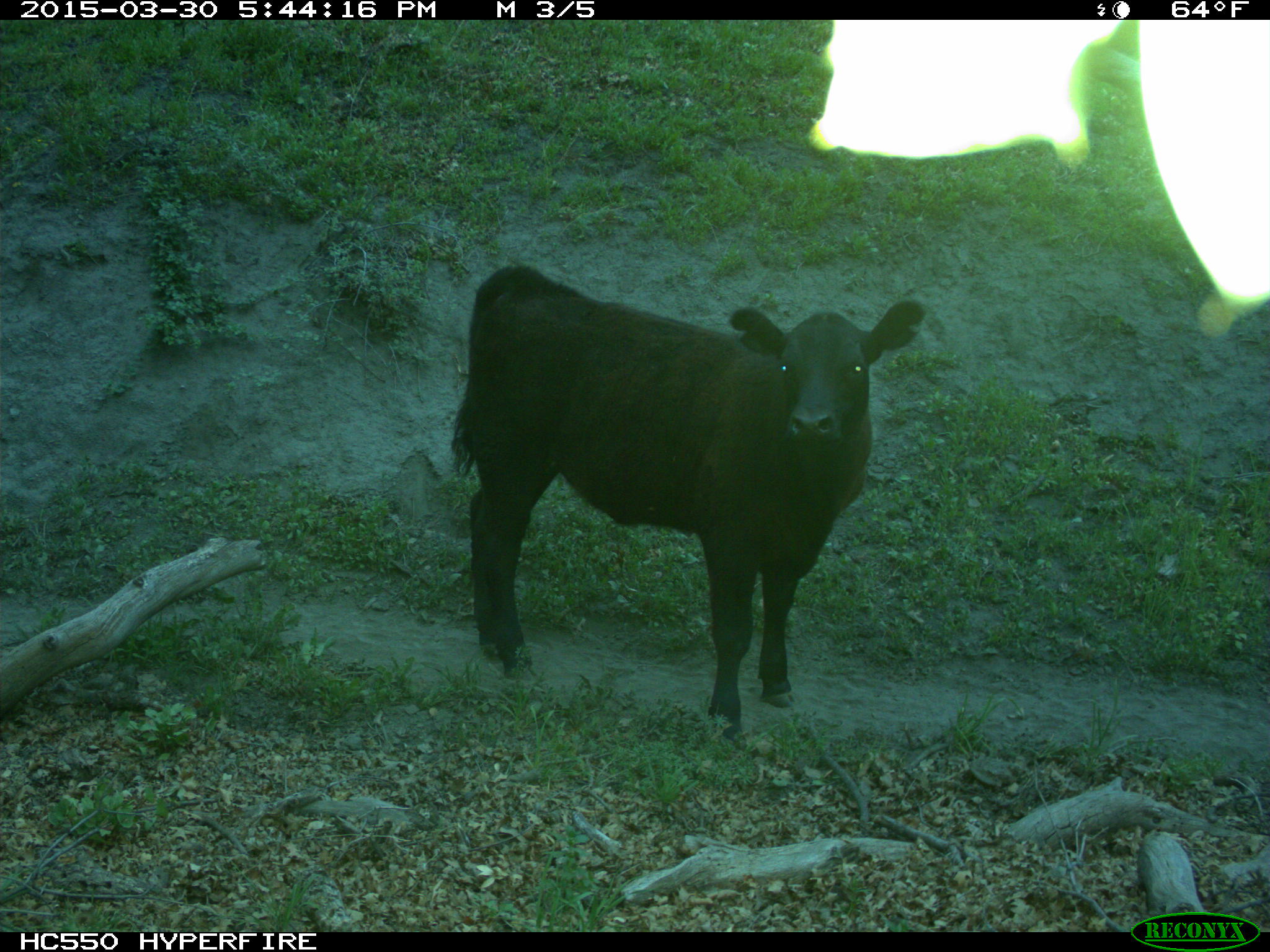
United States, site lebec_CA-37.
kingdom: Animalia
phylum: Chordata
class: Mammalia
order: Artiodactyla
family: Bovidae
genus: Bos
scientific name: Bos taurus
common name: domestic cow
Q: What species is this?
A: Bos taurus (domestic cow).